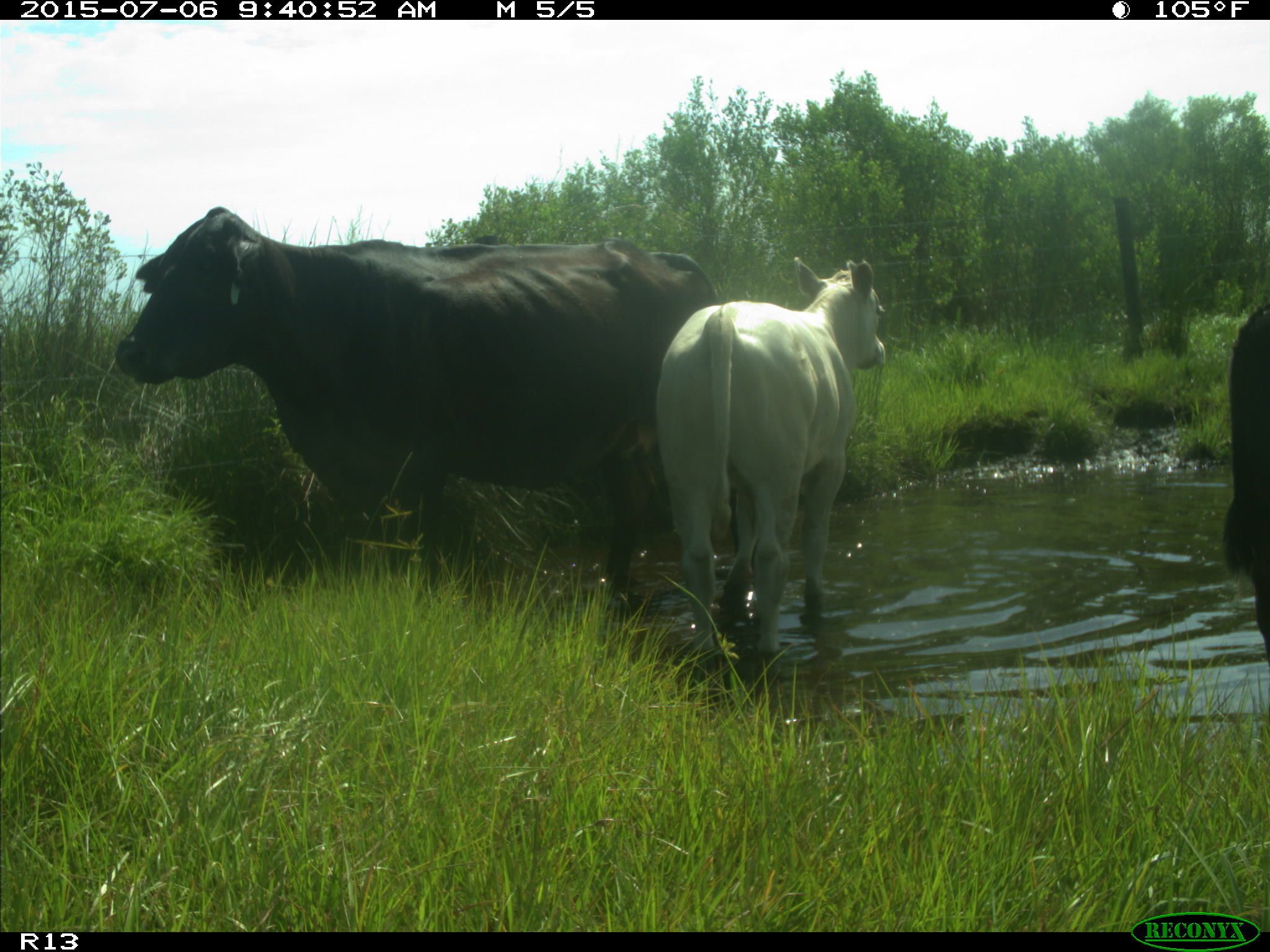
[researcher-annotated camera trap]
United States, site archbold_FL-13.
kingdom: Animalia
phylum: Chordata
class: Mammalia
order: Artiodactyla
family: Bovidae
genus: Bos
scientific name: Bos taurus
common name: domestic cow